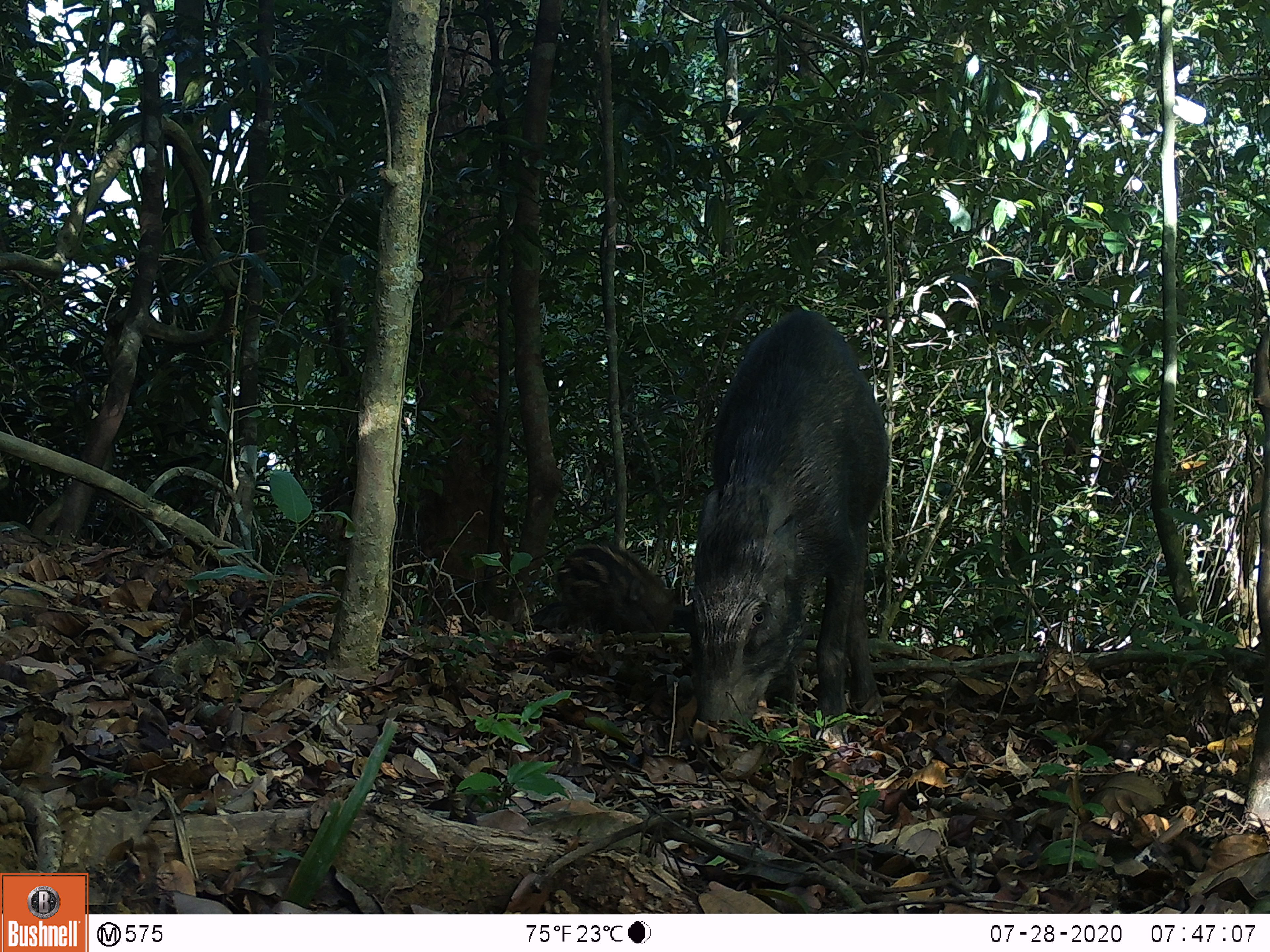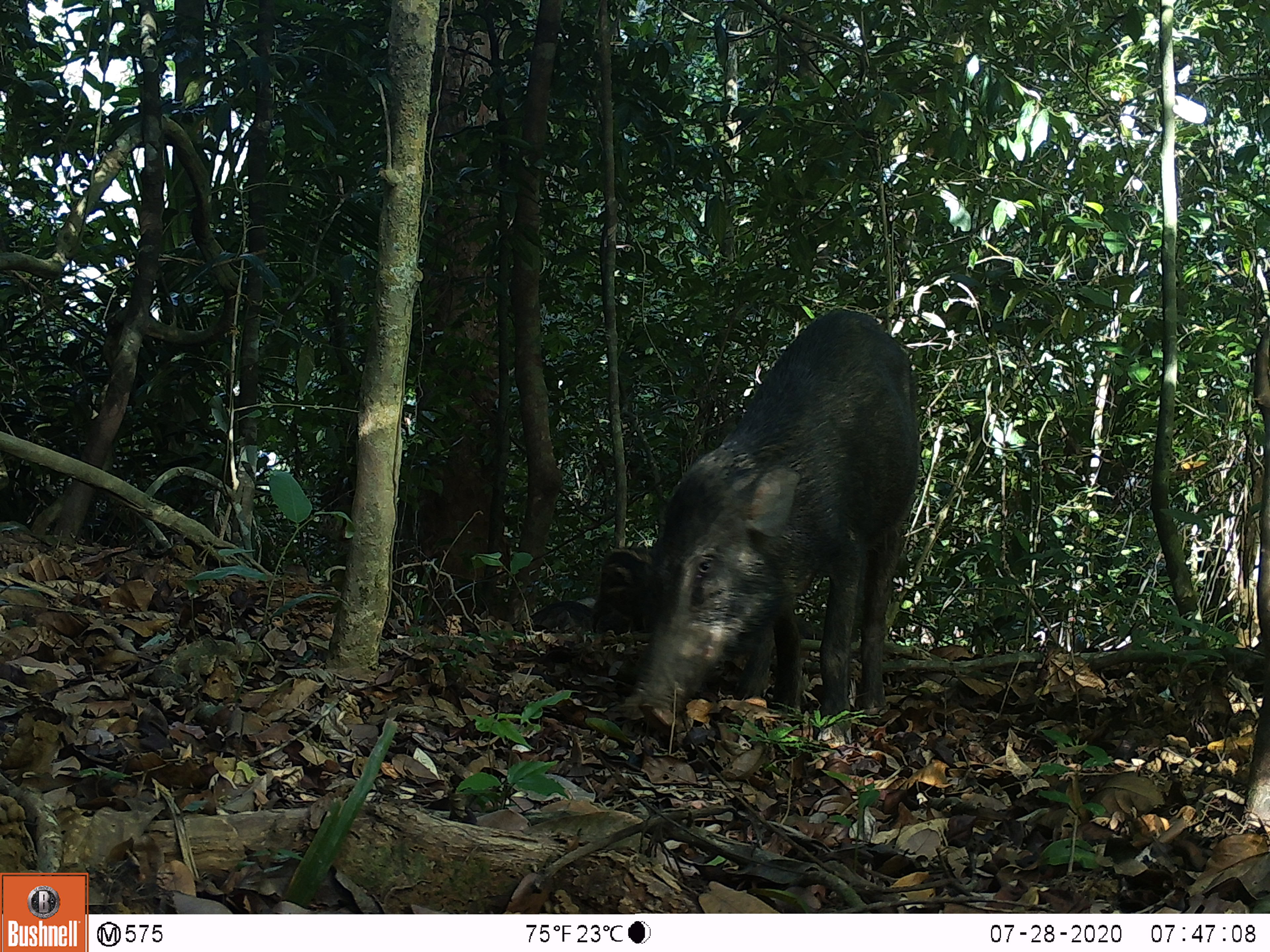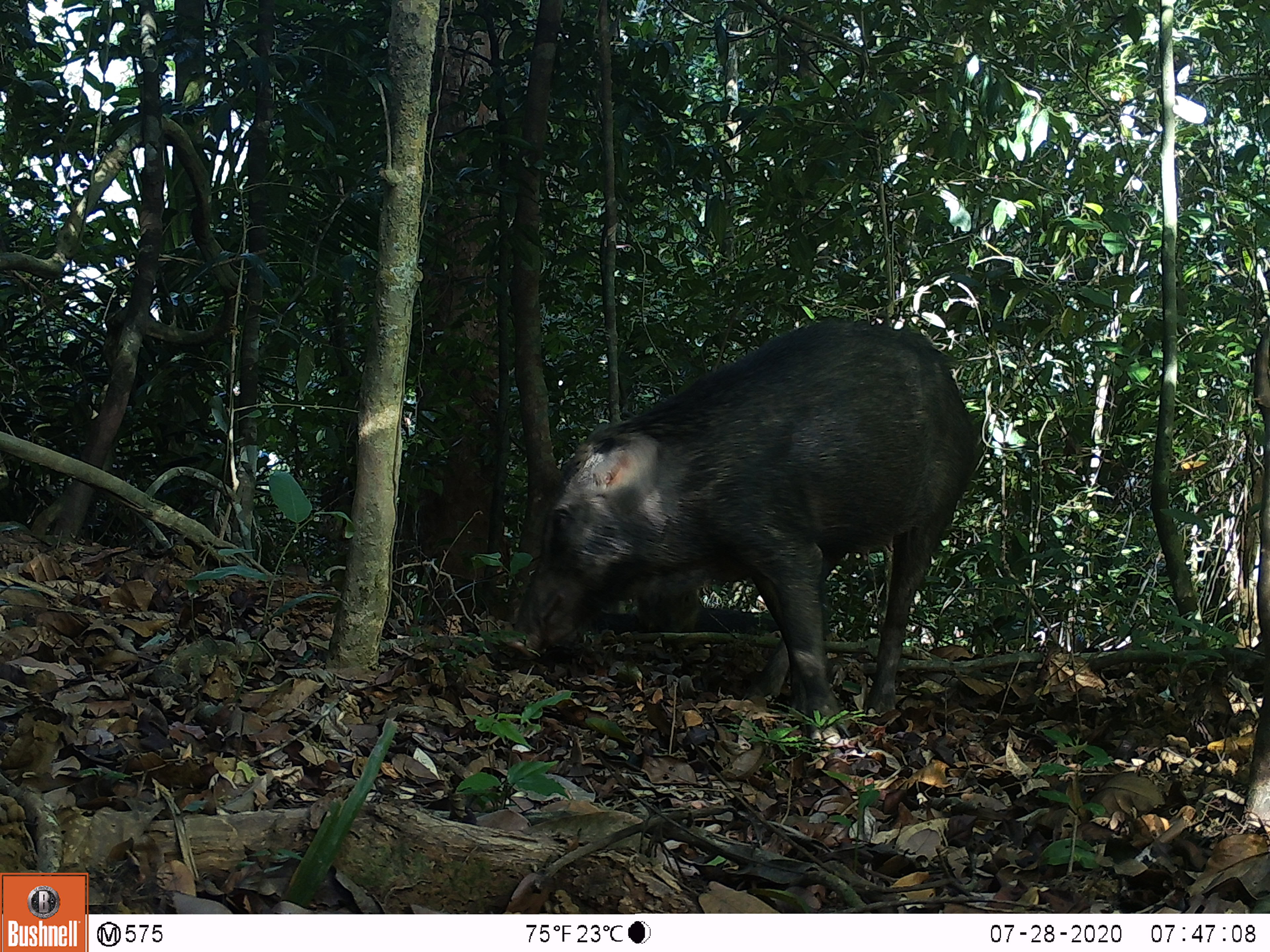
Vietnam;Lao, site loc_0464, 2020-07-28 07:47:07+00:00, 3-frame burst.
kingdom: Animalia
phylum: Chordata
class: Mammalia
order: Artiodactyla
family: Suidae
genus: Sus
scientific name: Sus scrofa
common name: eurasian wild pig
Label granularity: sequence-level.